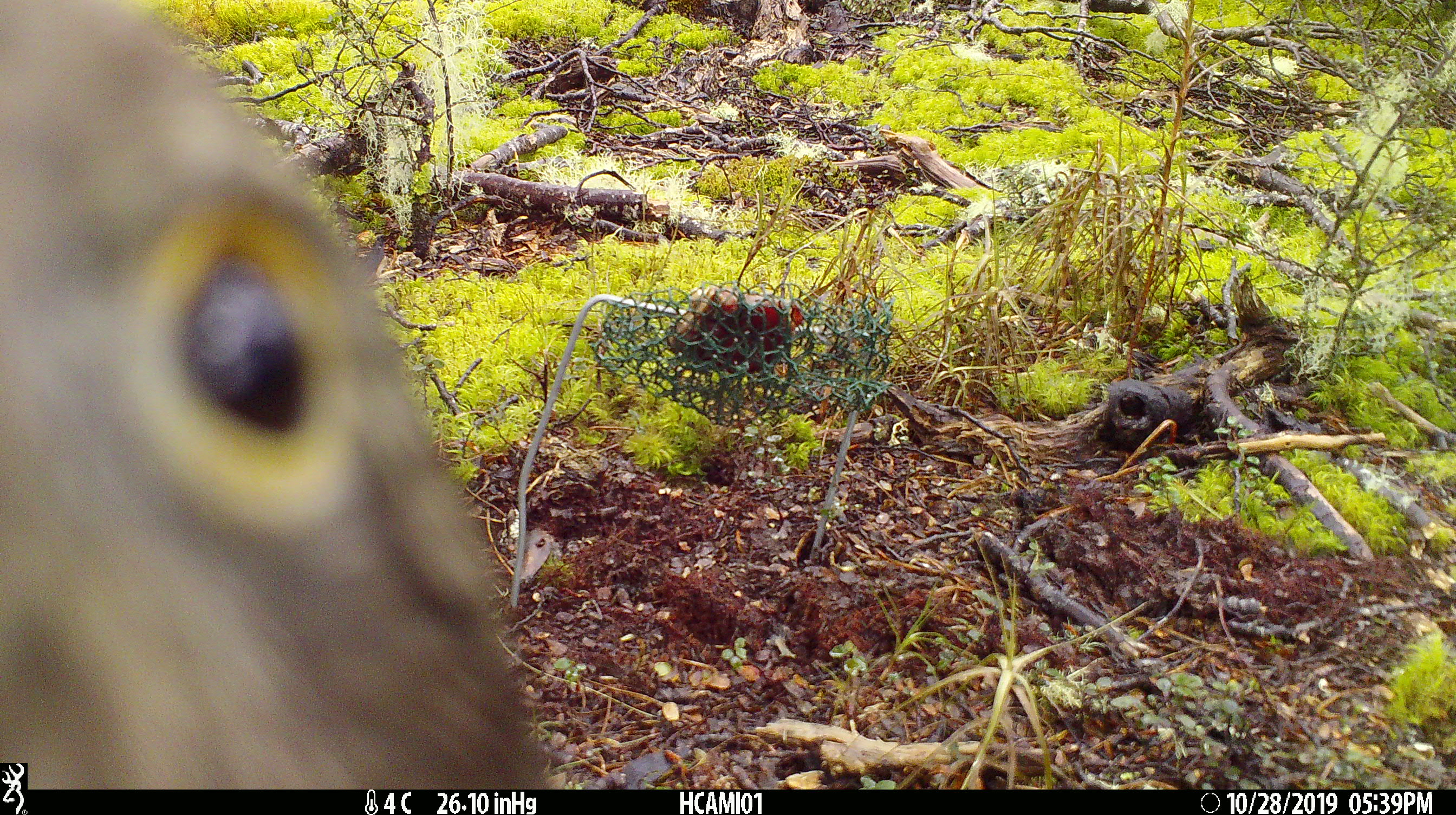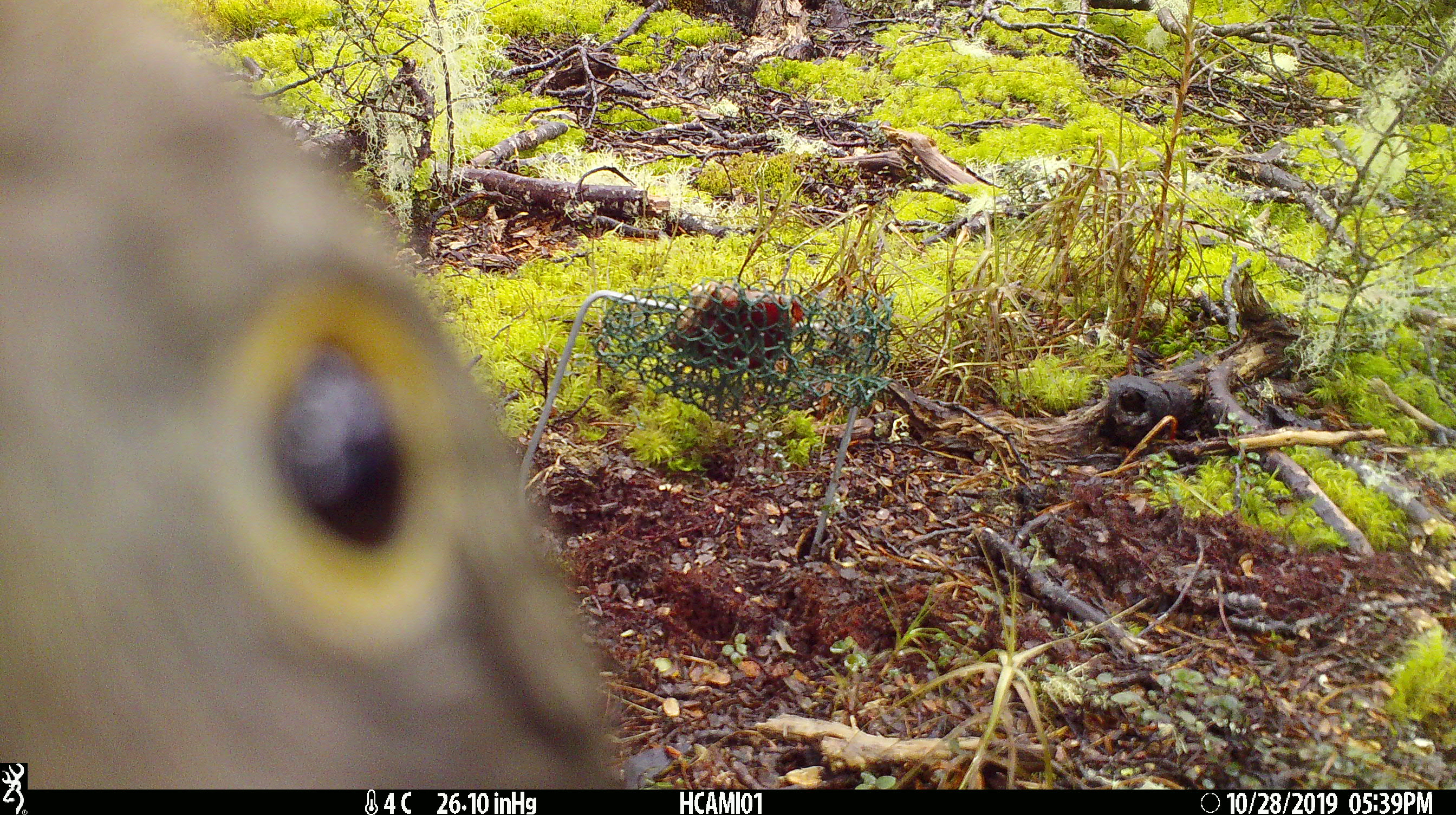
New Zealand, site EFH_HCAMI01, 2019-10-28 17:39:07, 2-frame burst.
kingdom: Animalia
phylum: Chordata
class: Aves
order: Psittaciformes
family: Strigopidae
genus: Nestor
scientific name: Nestor notabilis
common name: kea